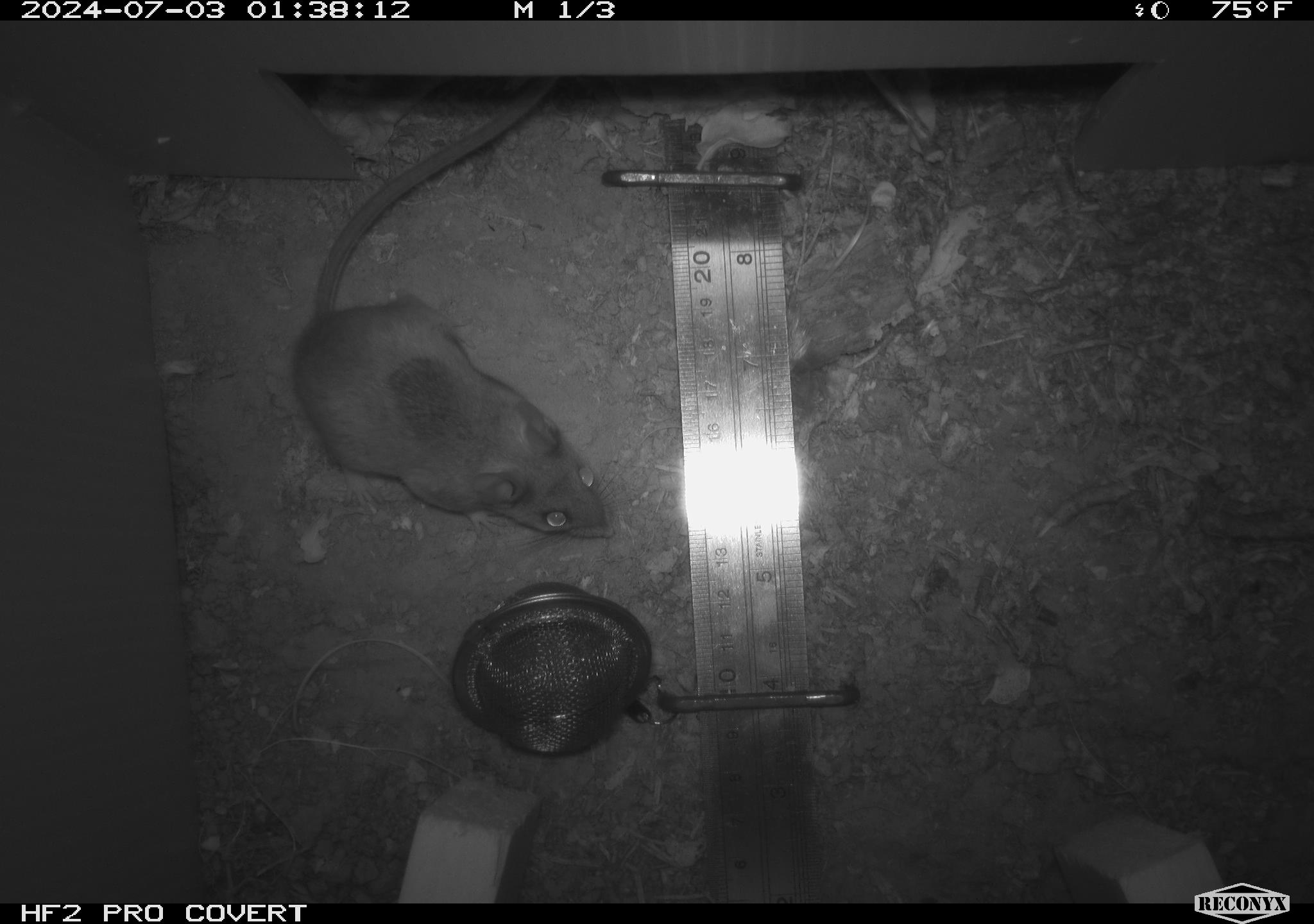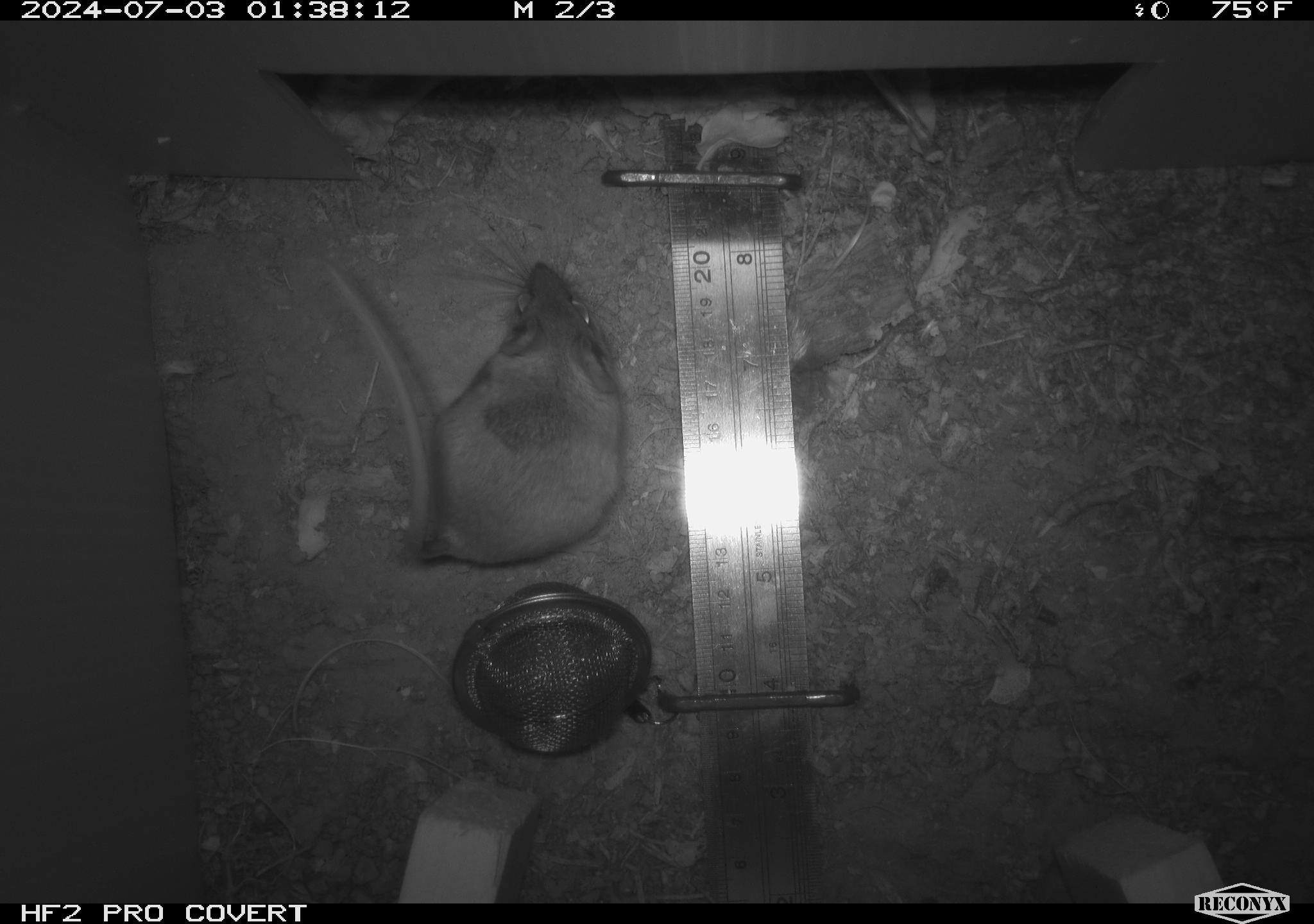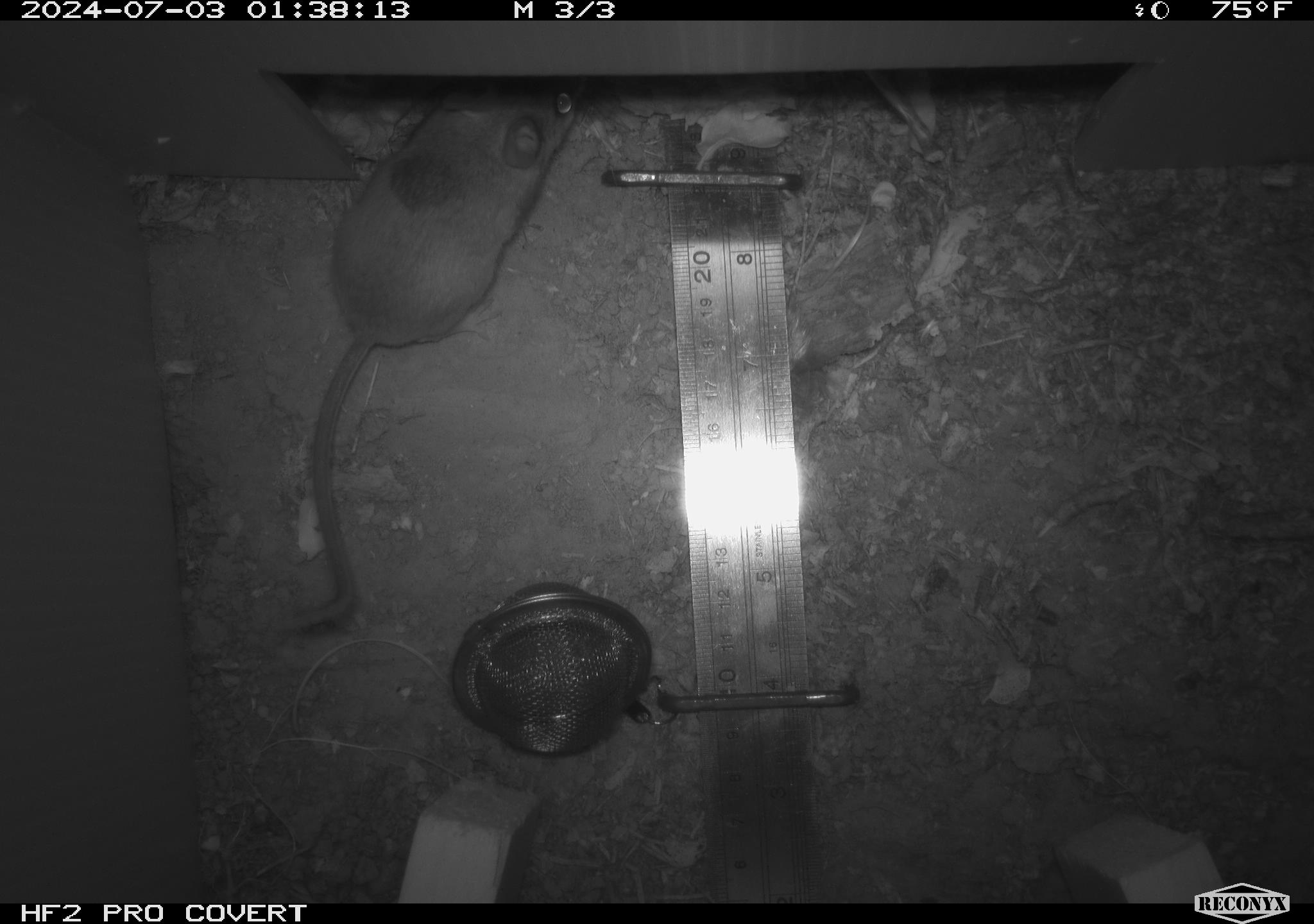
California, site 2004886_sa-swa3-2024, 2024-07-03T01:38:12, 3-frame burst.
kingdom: Animalia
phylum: Chordata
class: Mammalia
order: Rodentia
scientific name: Rodentia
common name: mouse species